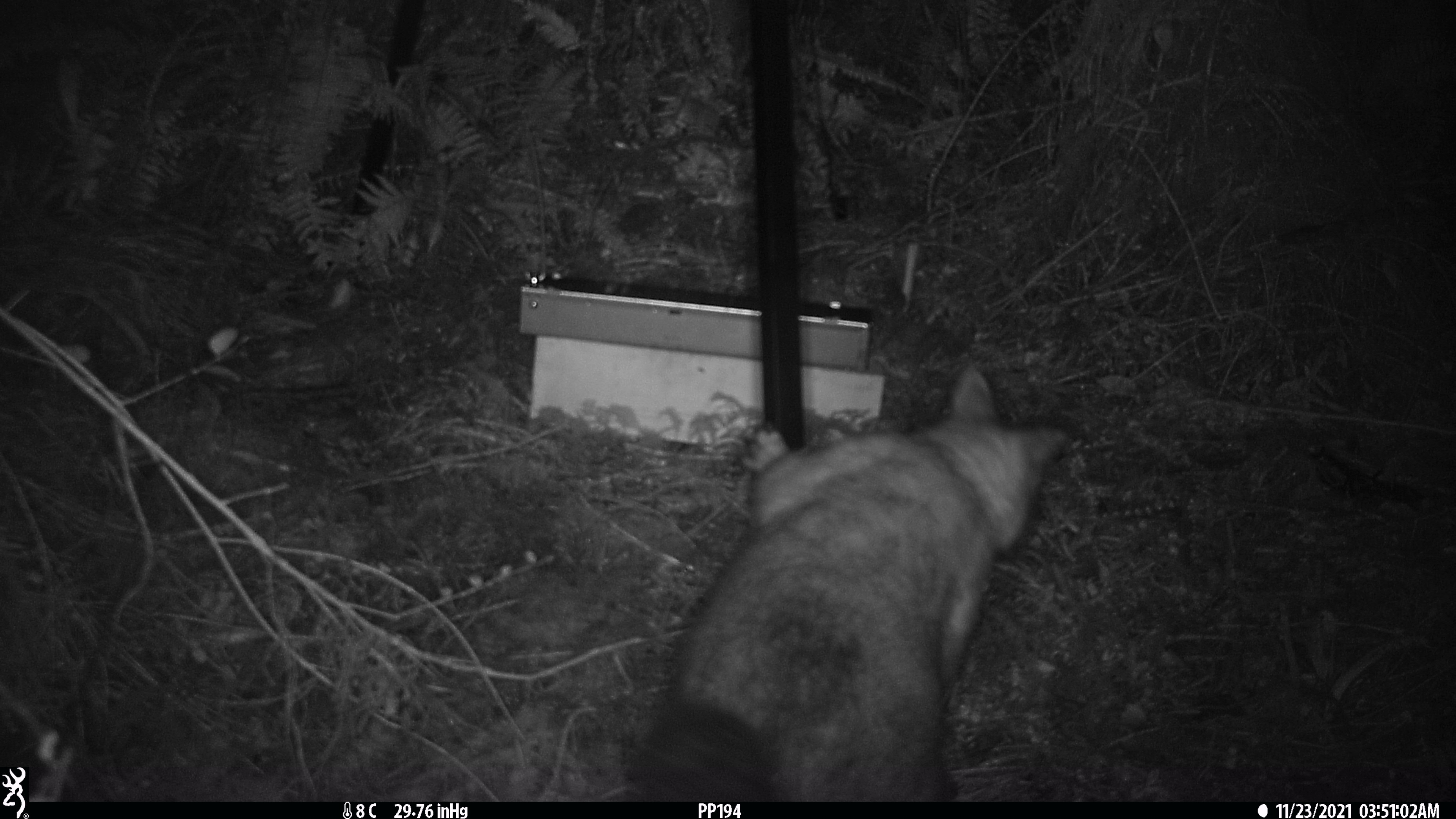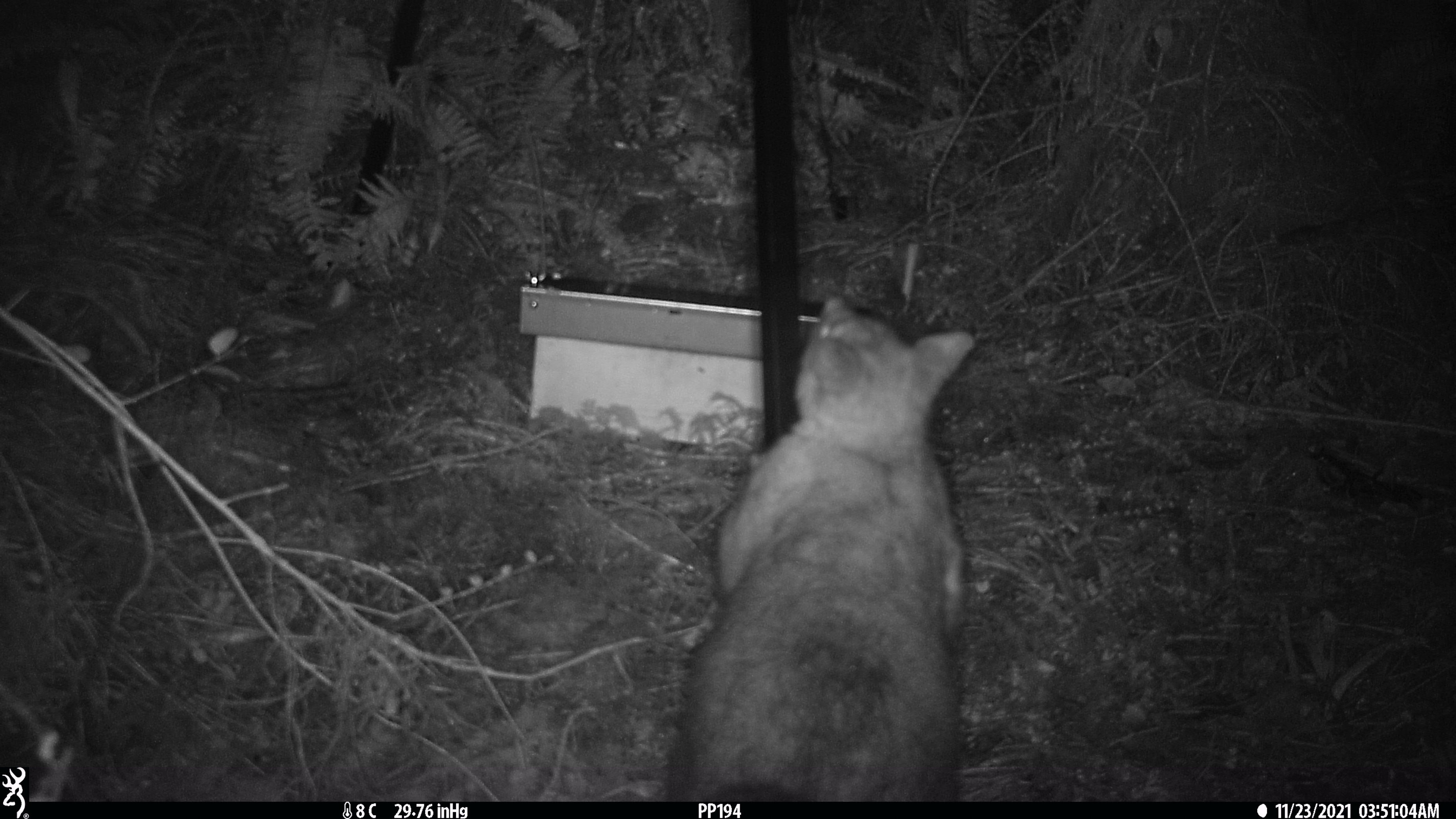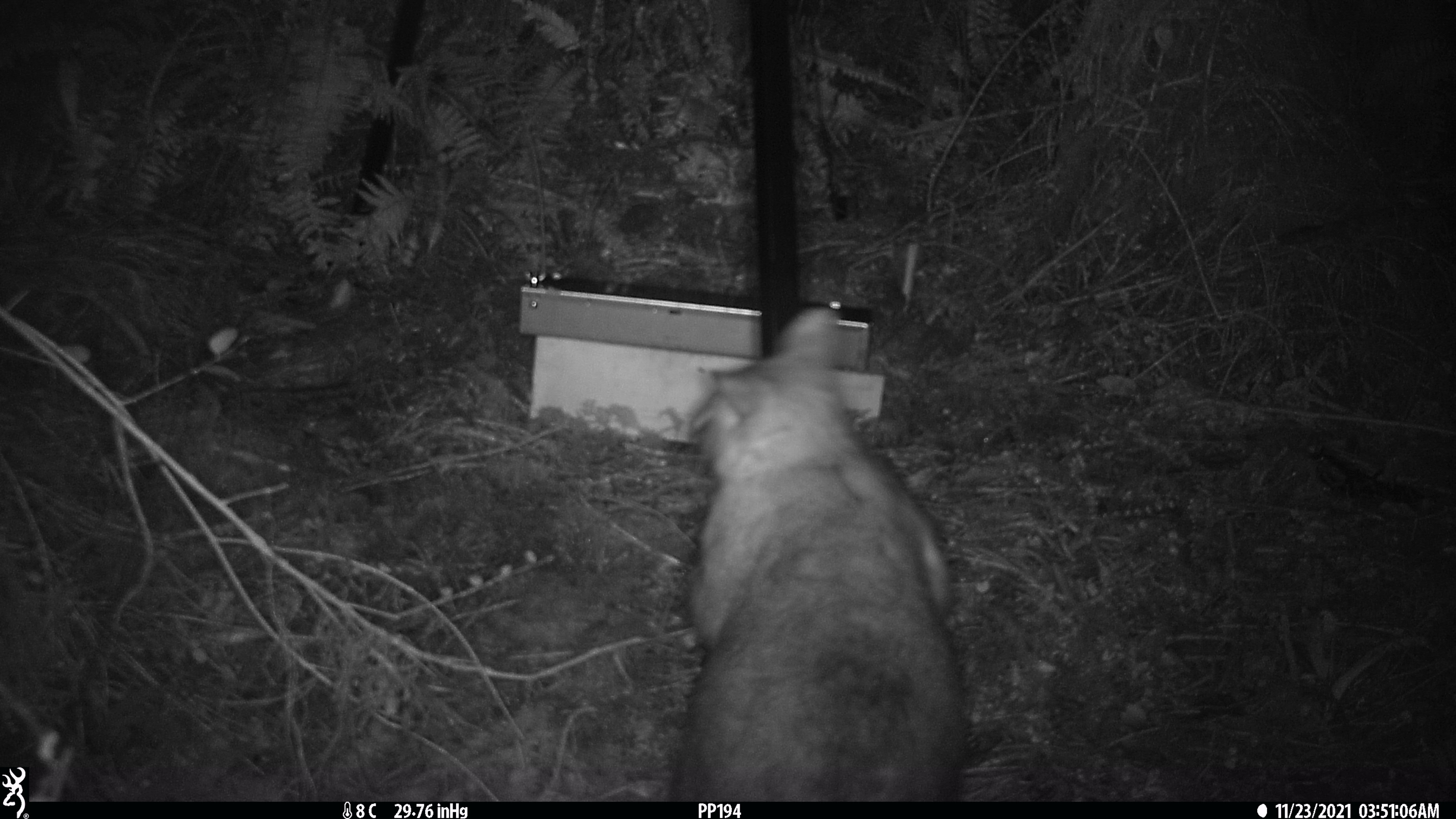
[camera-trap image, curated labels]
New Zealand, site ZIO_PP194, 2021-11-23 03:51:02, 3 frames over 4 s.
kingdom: Animalia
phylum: Chordata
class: Mammalia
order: Diprotodontia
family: Phalangeridae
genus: Trichosurus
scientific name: Trichosurus vulpecula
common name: common brushtail possum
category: possum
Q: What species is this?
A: Possum (common brushtail possum) (Trichosurus vulpecula).